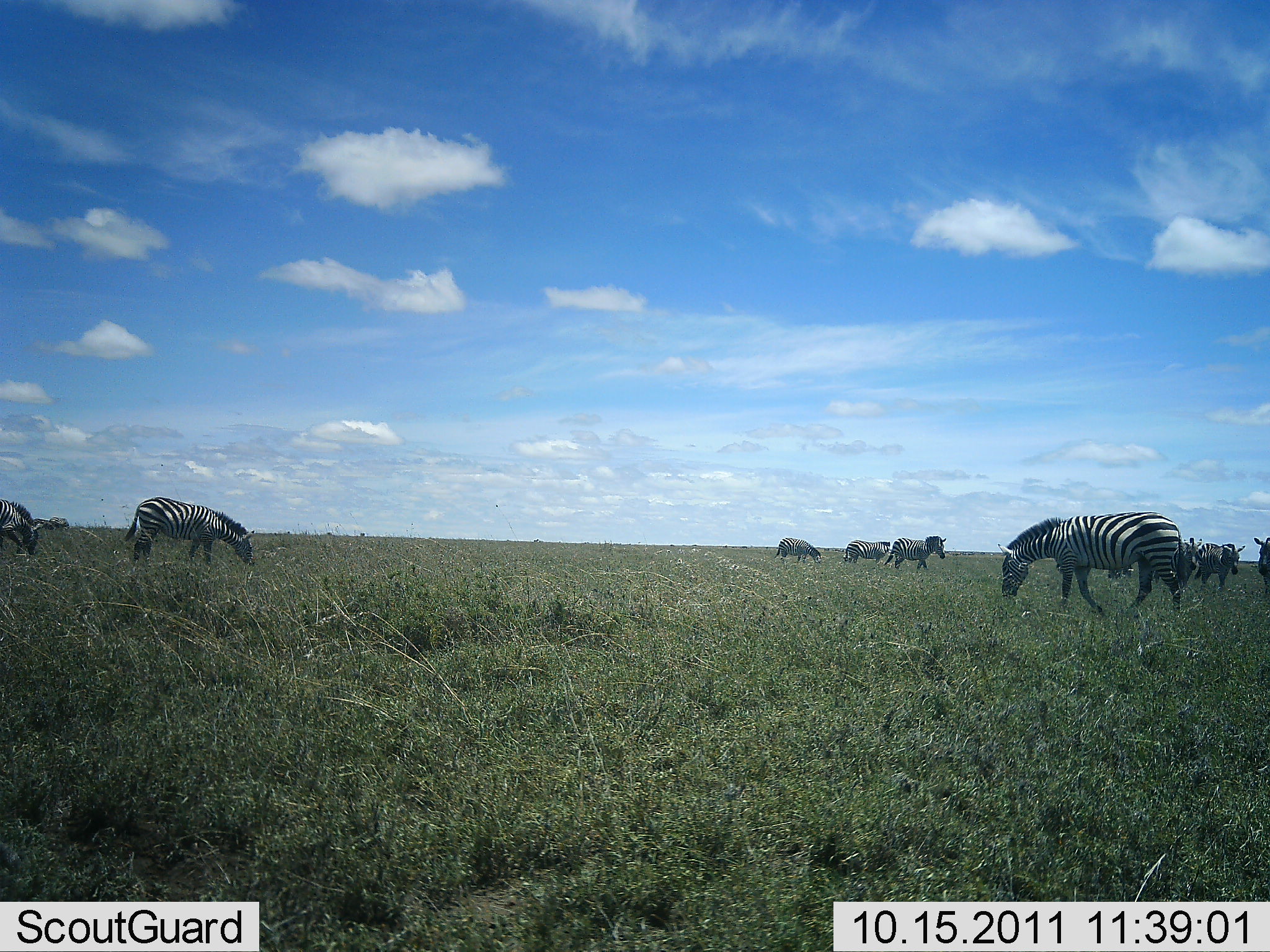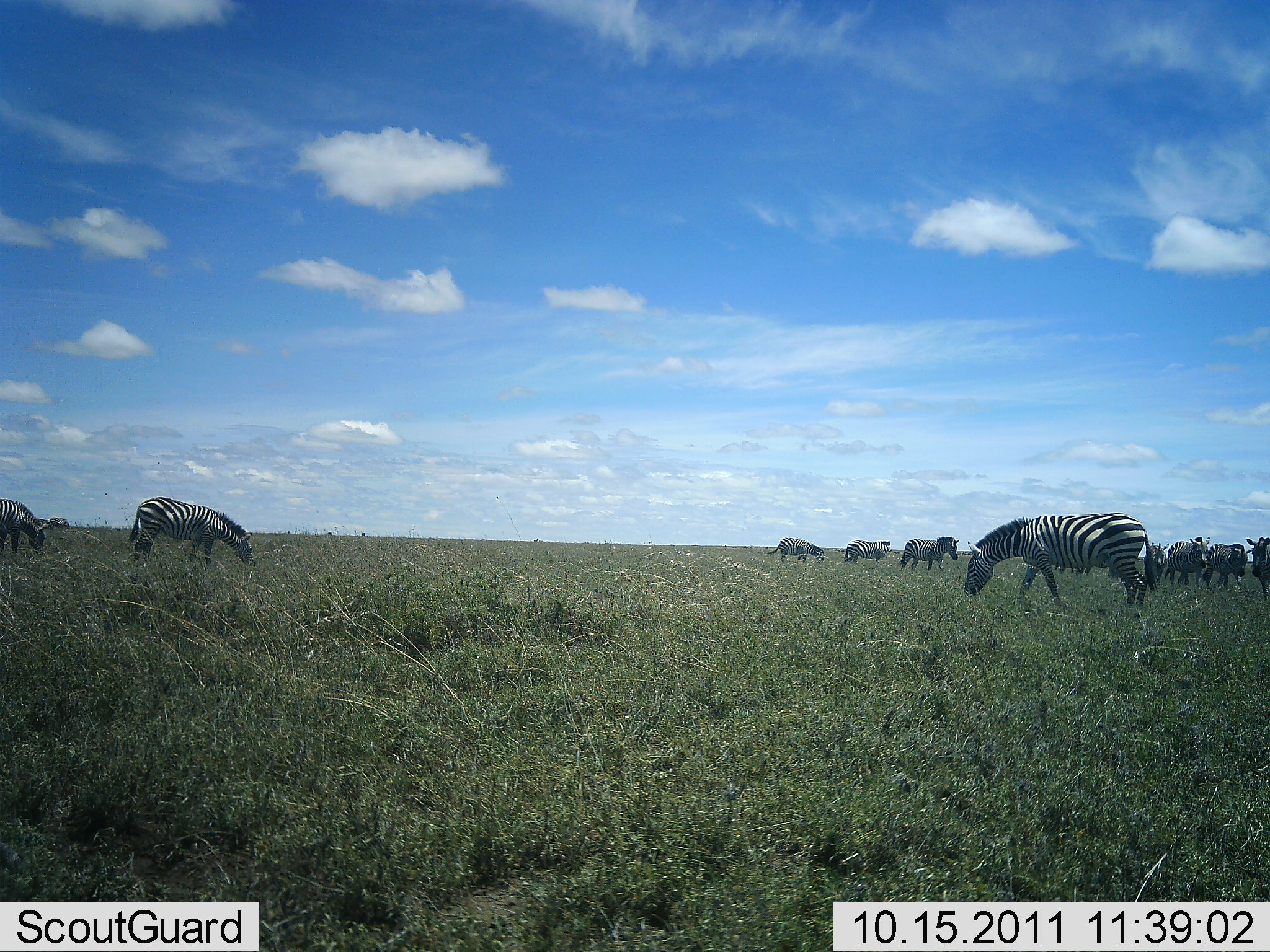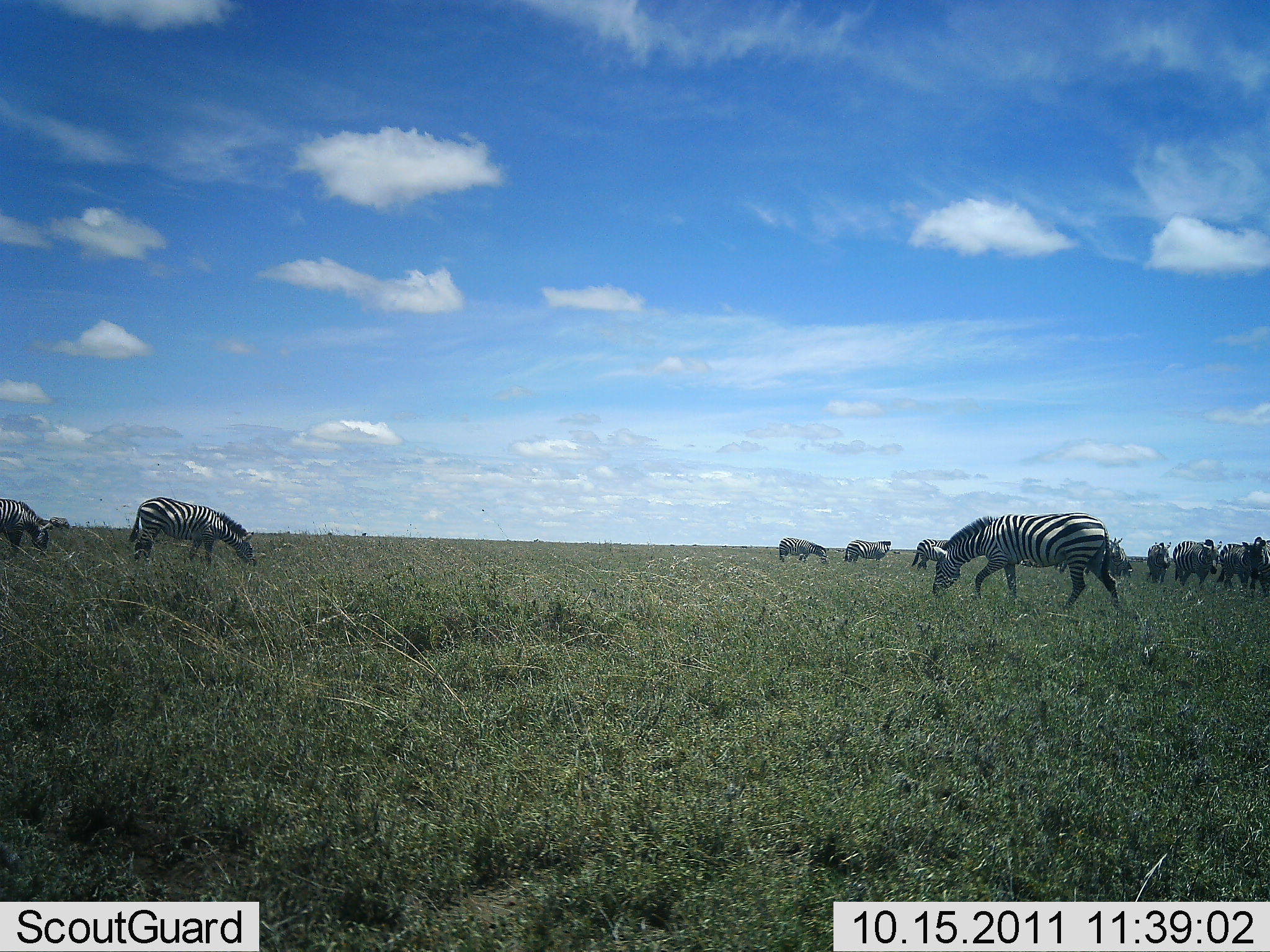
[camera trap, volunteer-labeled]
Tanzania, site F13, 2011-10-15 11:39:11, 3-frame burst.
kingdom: Animalia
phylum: Chordata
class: Mammalia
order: Perissodactyla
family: Equidae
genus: Equus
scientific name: Equus quagga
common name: plains zebra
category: zebra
Zebra (plains zebra) (Equus quagga), count 11-50. Behavior (volunteer vote fractions): standing 54%, resting 0%, moving 54%, interacting 0%. Young present (vote fraction): 0%. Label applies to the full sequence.